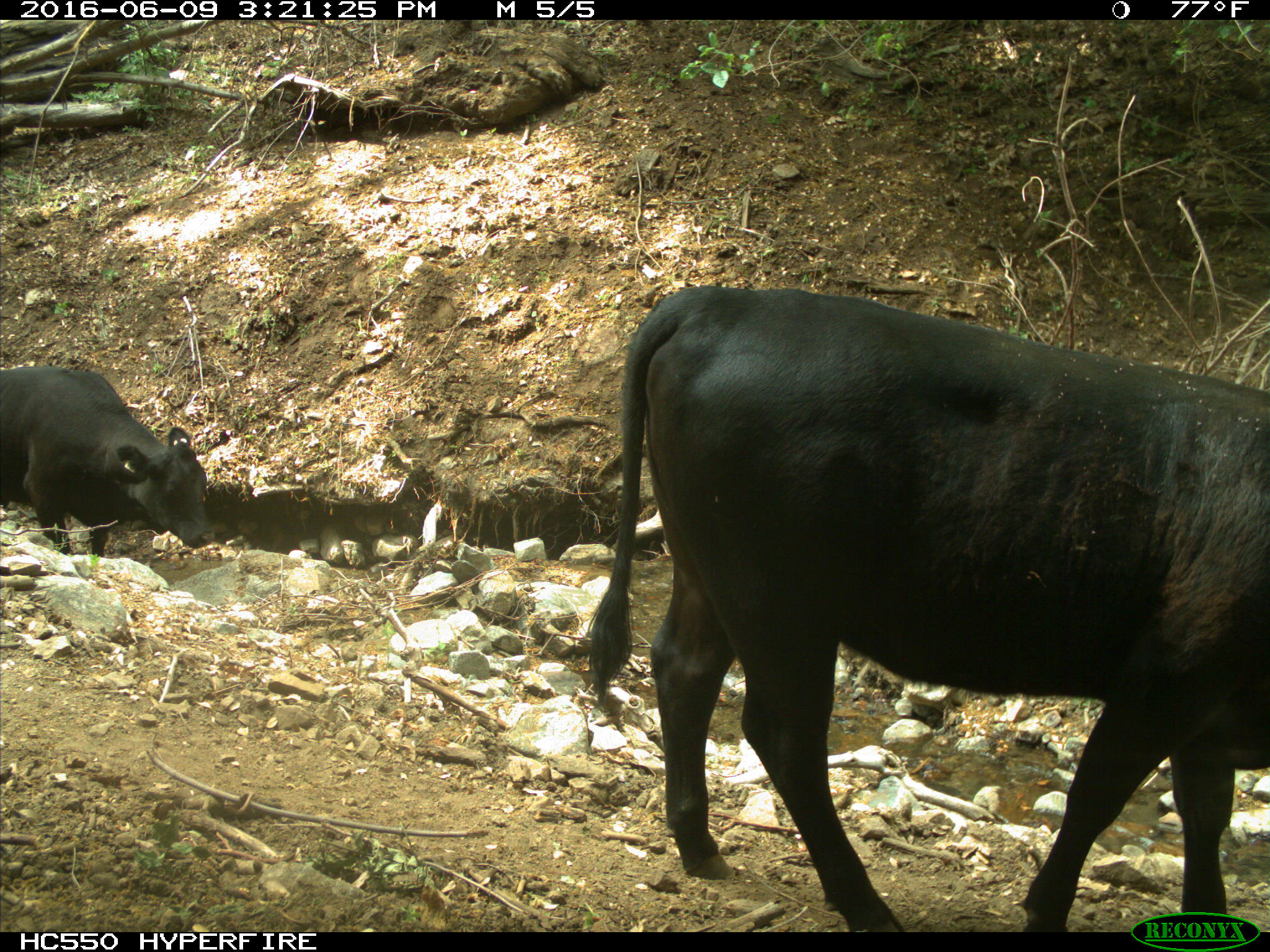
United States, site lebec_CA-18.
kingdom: Animalia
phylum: Chordata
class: Mammalia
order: Artiodactyla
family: Bovidae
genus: Bos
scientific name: Bos taurus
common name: domestic cow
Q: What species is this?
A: Bos taurus (domestic cow).